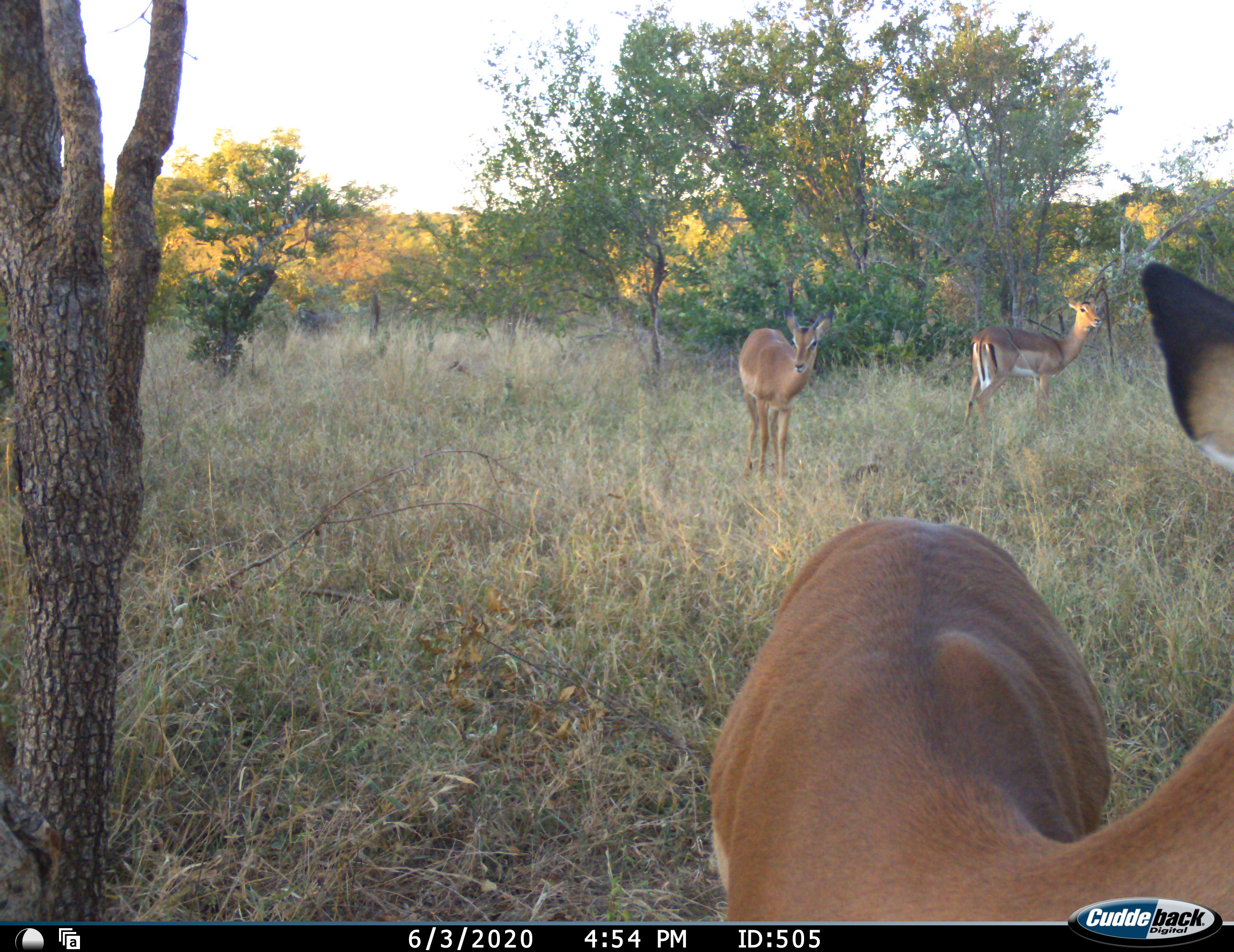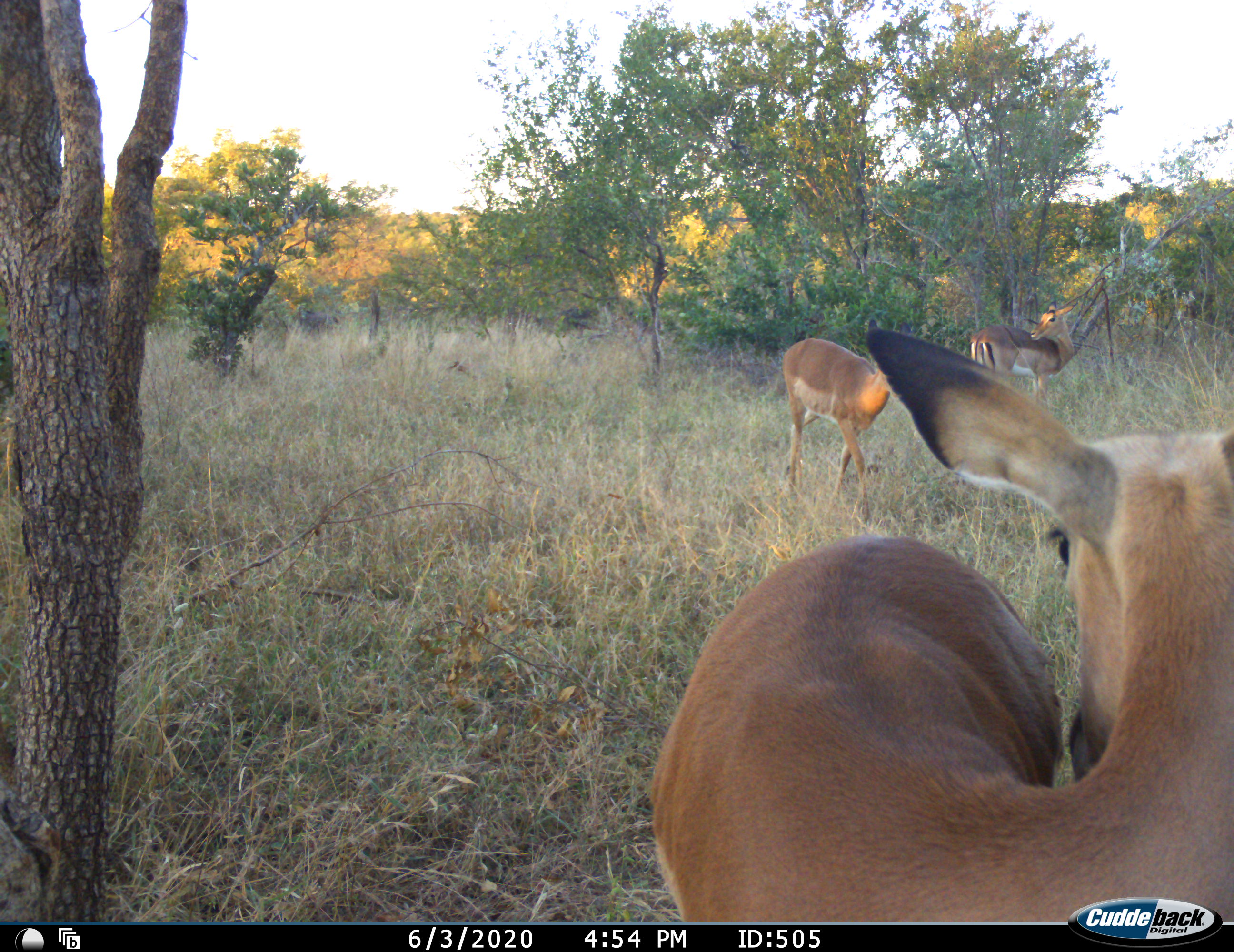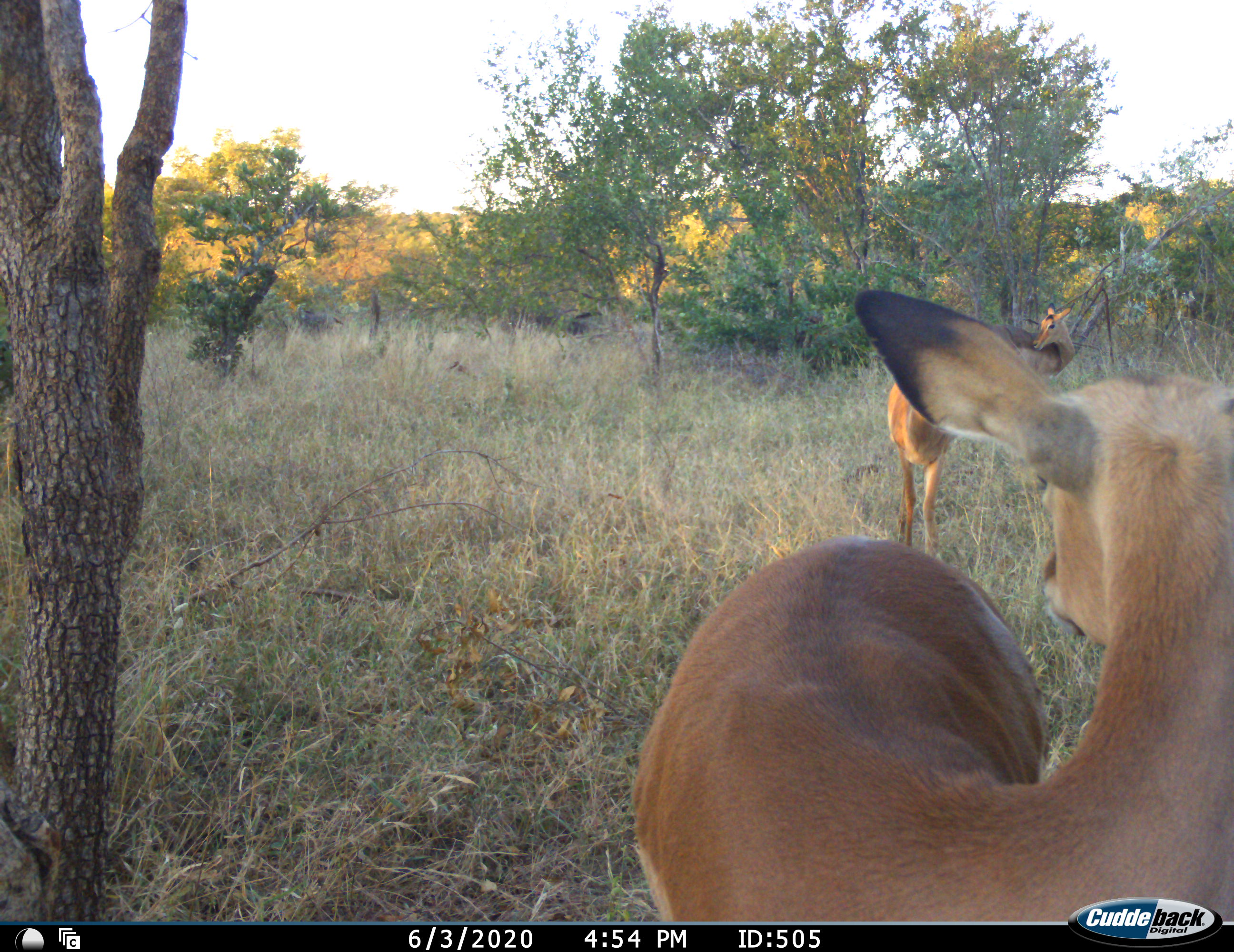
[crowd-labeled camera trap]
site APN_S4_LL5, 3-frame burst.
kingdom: Animalia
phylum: Chordata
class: Mammalia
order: Artiodactyla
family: Bovidae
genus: Aepyceros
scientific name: Aepyceros melampus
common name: impala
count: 3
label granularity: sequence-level